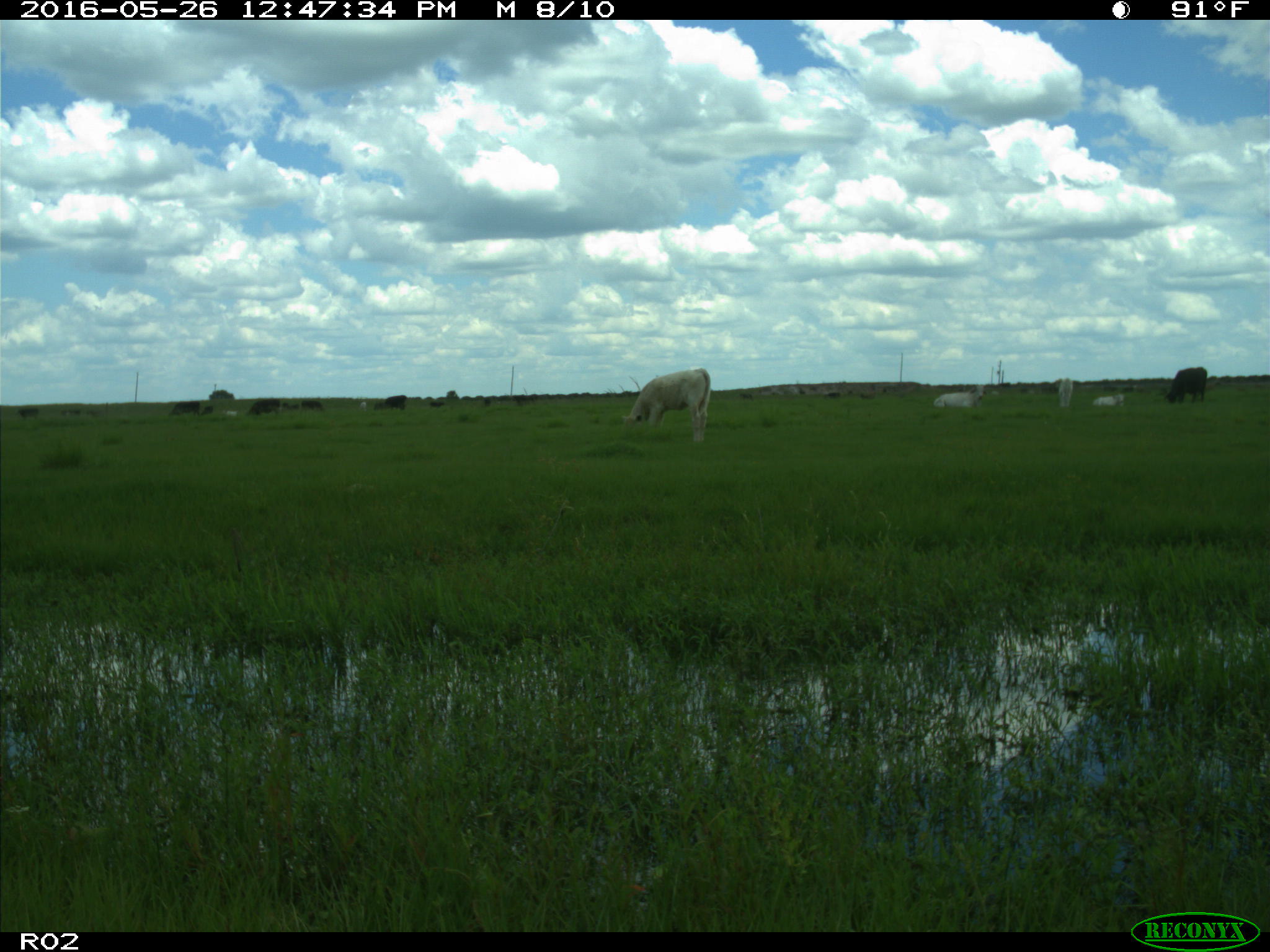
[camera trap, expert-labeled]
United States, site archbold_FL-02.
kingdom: Animalia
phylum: Chordata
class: Mammalia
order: Artiodactyla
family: Bovidae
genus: Bos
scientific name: Bos taurus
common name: domestic cow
Bos taurus (domestic cow).